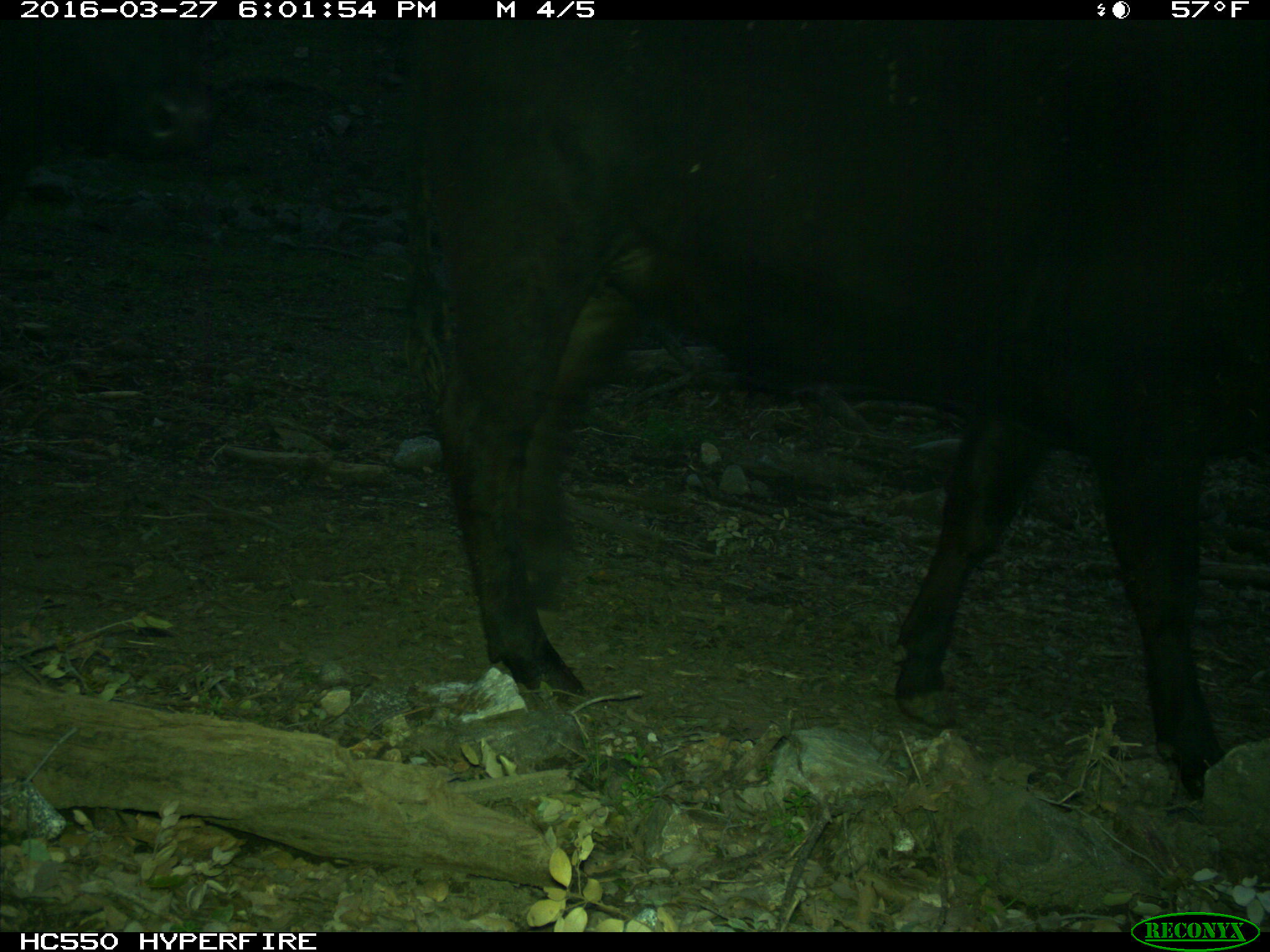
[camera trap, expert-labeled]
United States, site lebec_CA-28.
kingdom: Animalia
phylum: Chordata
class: Mammalia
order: Artiodactyla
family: Bovidae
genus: Bos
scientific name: Bos taurus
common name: domestic cow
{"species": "Bos taurus (domestic cow)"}